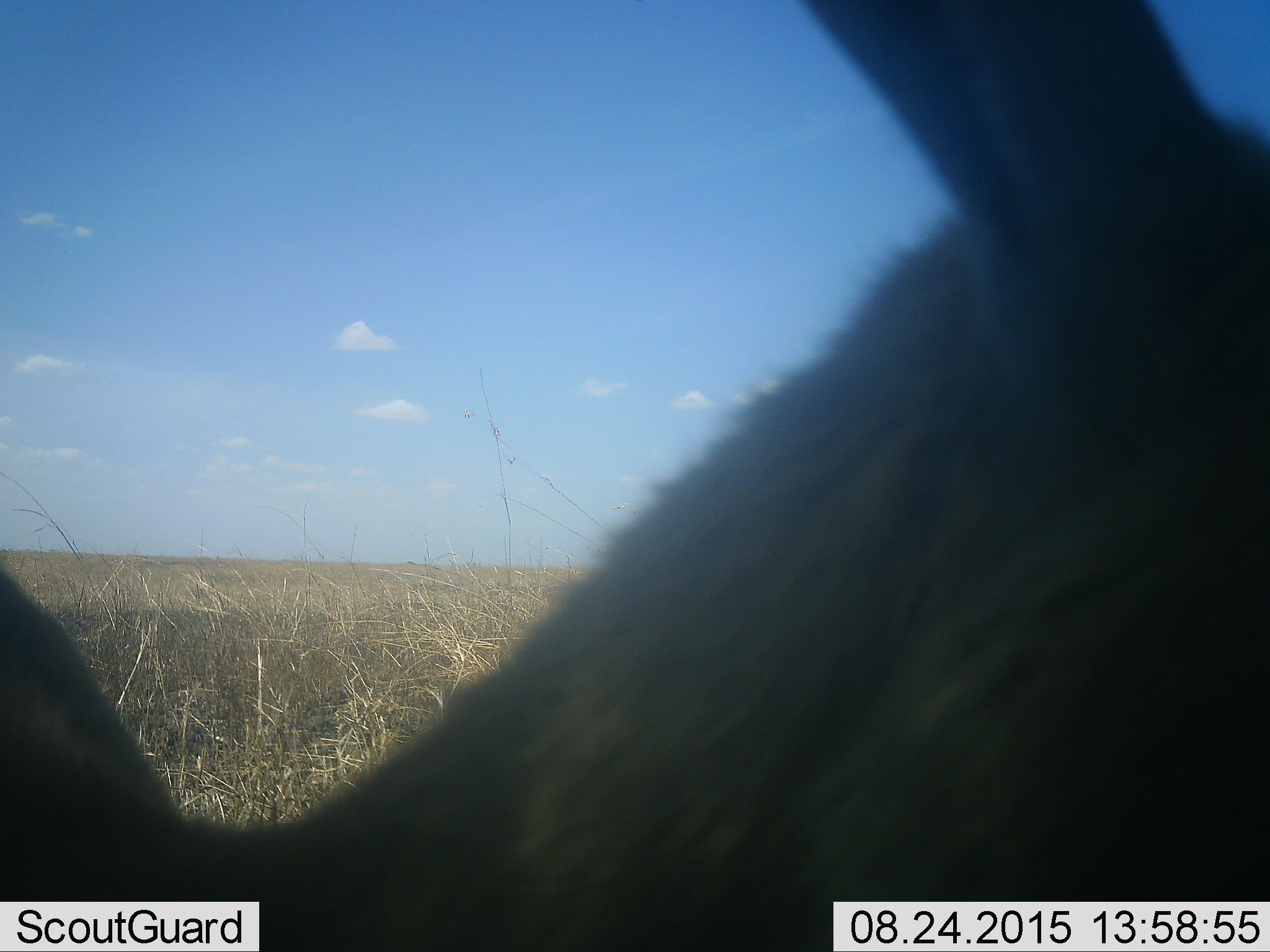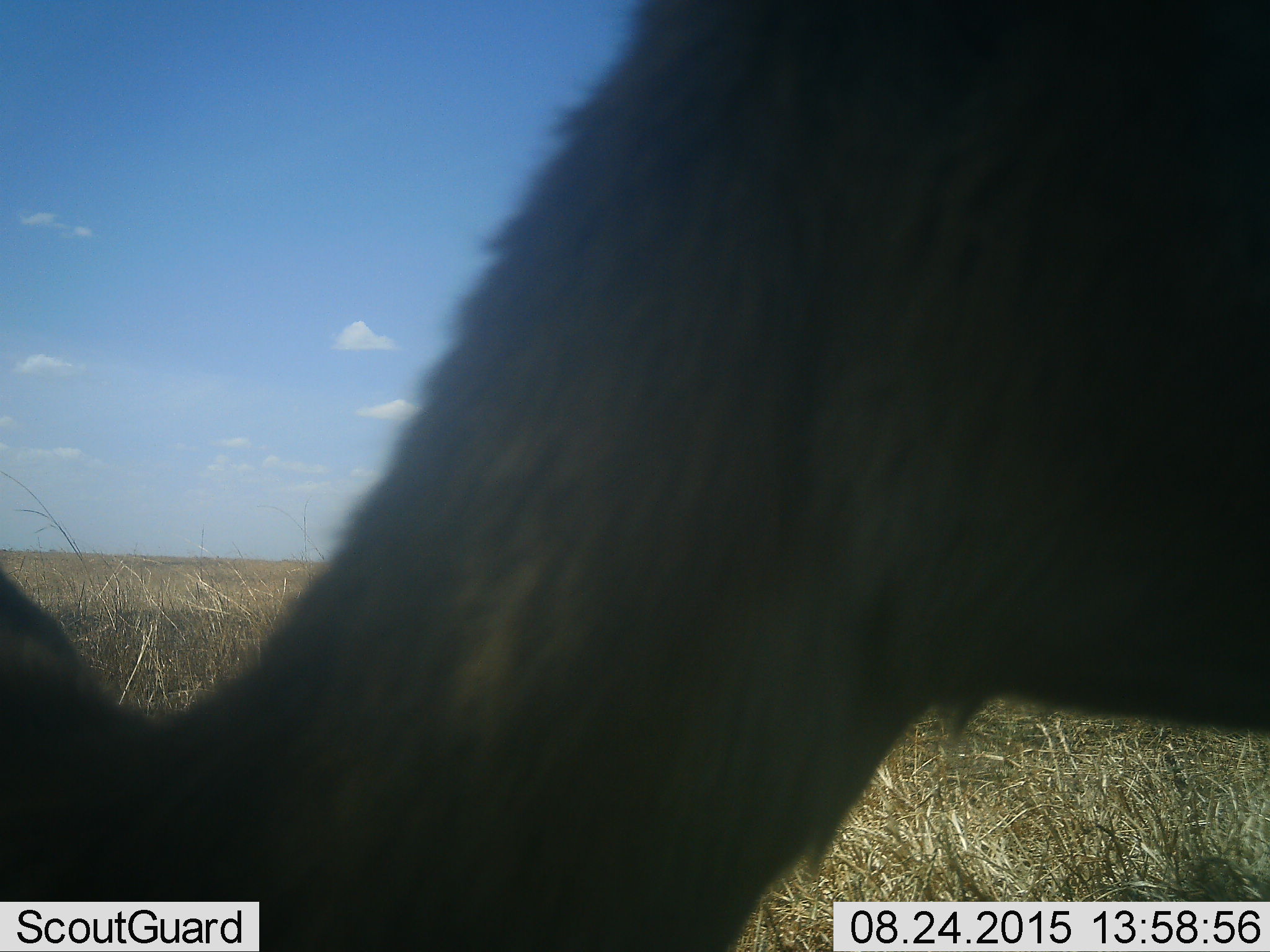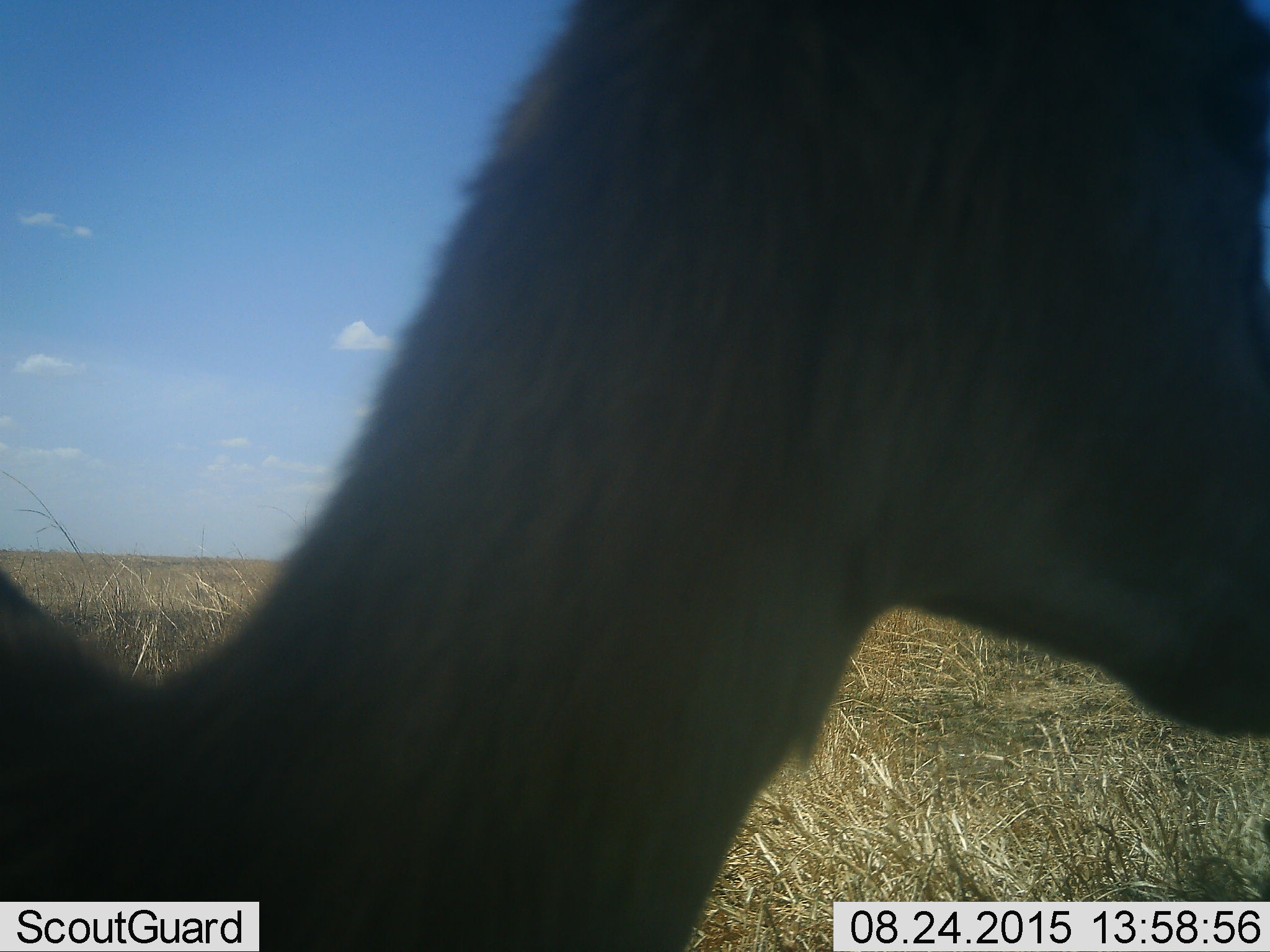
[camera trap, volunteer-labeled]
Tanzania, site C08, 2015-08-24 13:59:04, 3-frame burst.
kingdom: Animalia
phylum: Chordata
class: Mammalia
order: Artiodactyla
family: Bovidae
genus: Eudorcas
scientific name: Eudorcas thomsonii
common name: thomson's gazelle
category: gazellethomsons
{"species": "gazellethomsons (thomson's gazelle) (Eudorcas thomsonii)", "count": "1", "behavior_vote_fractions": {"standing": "100%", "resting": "0%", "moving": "0%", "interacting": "0%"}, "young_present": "0%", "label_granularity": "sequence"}